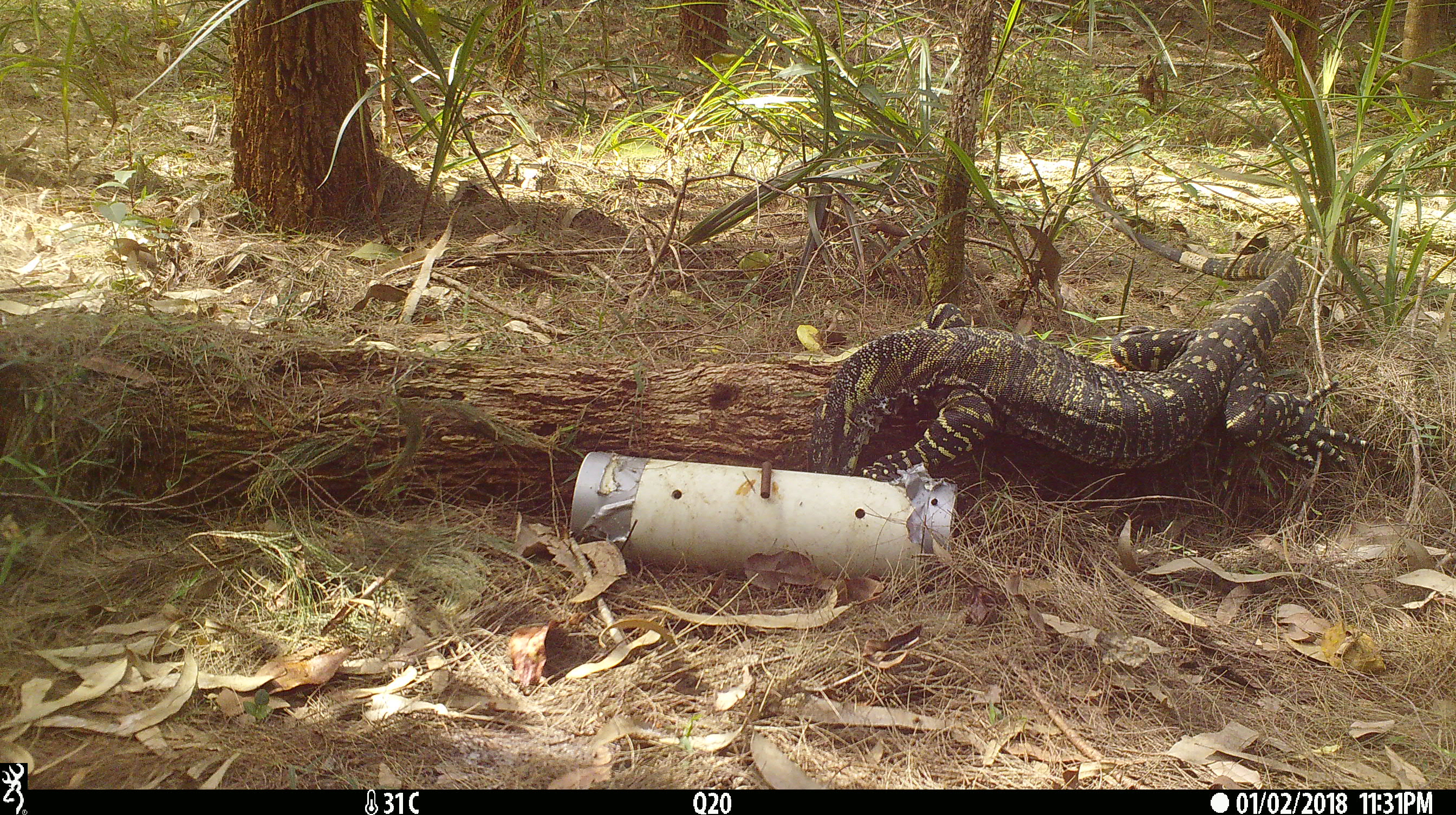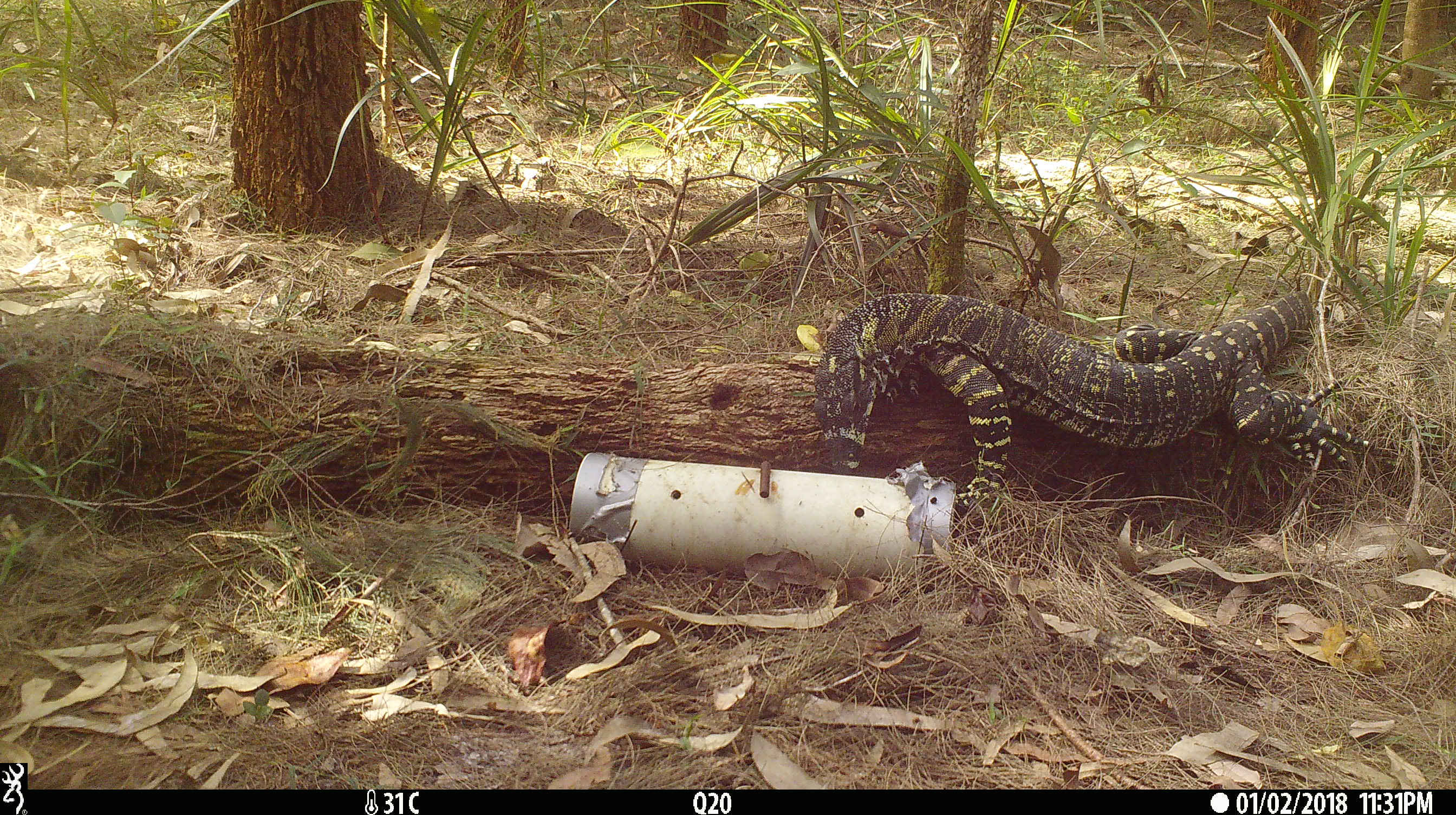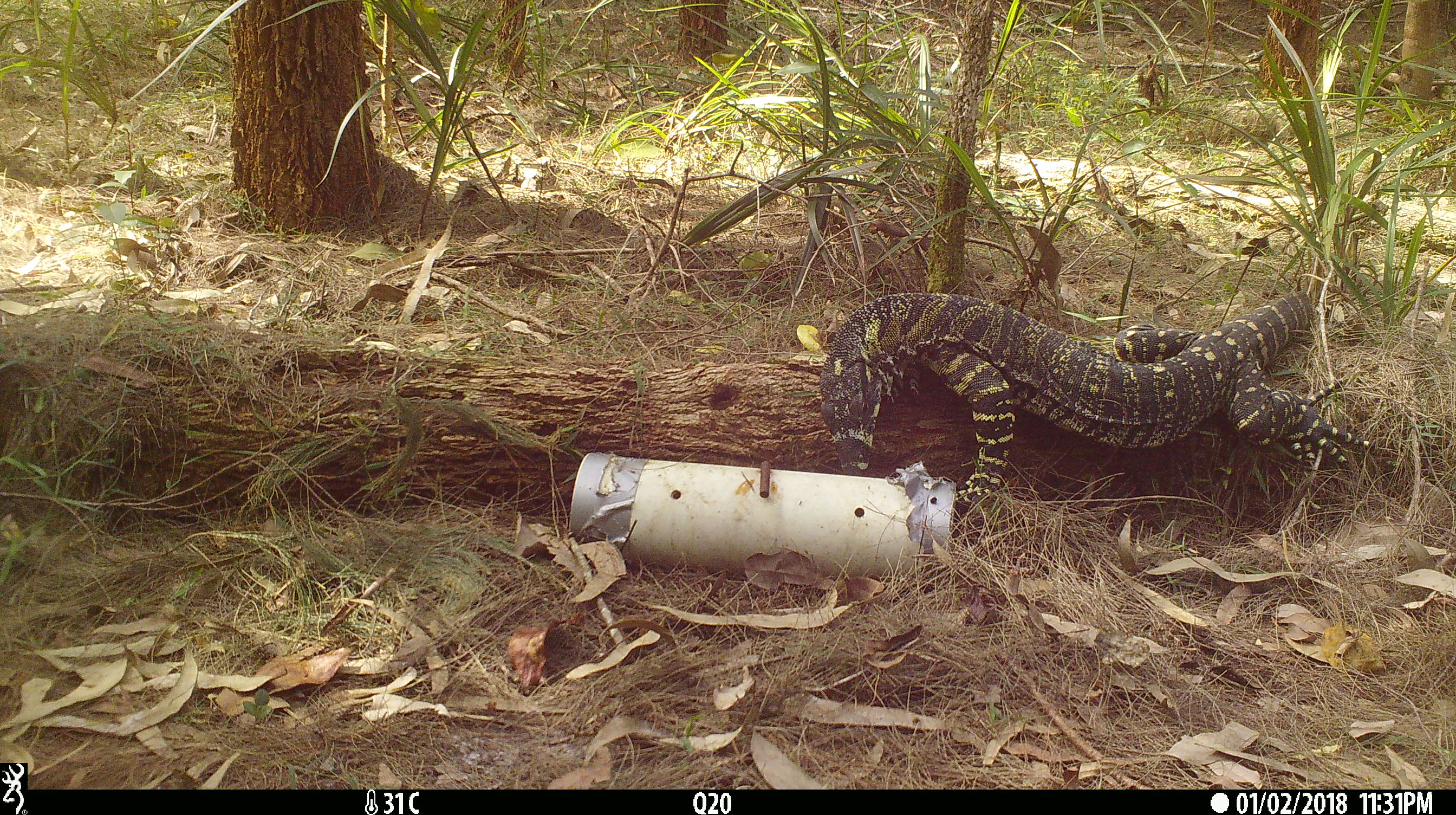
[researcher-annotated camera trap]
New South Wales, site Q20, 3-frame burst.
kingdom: Animalia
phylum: Chordata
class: Reptilia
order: Squamata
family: Varanidae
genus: Varanus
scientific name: Varanus varius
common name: lace monitor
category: goanna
Goanna (lace monitor) (Varanus varius).